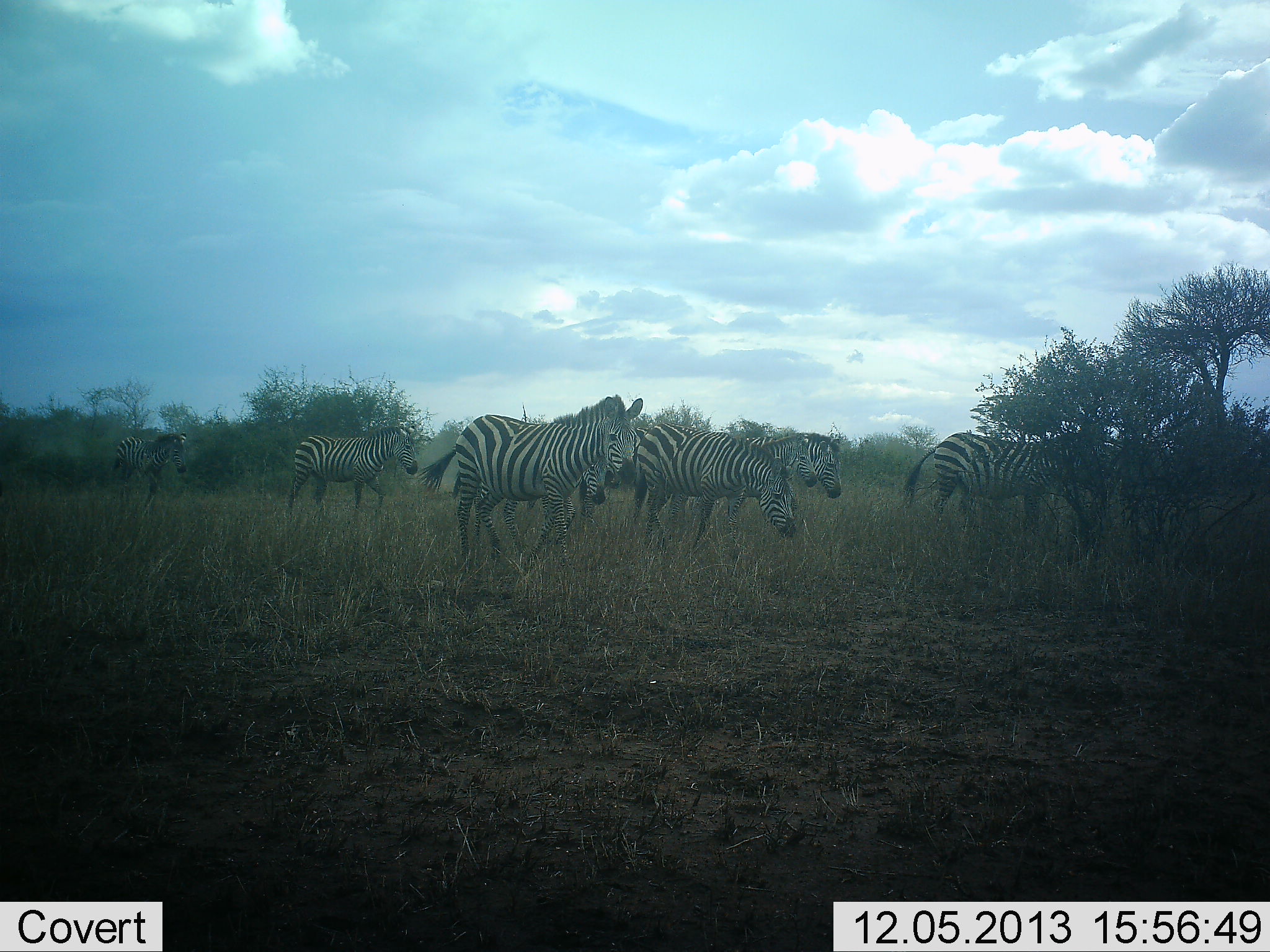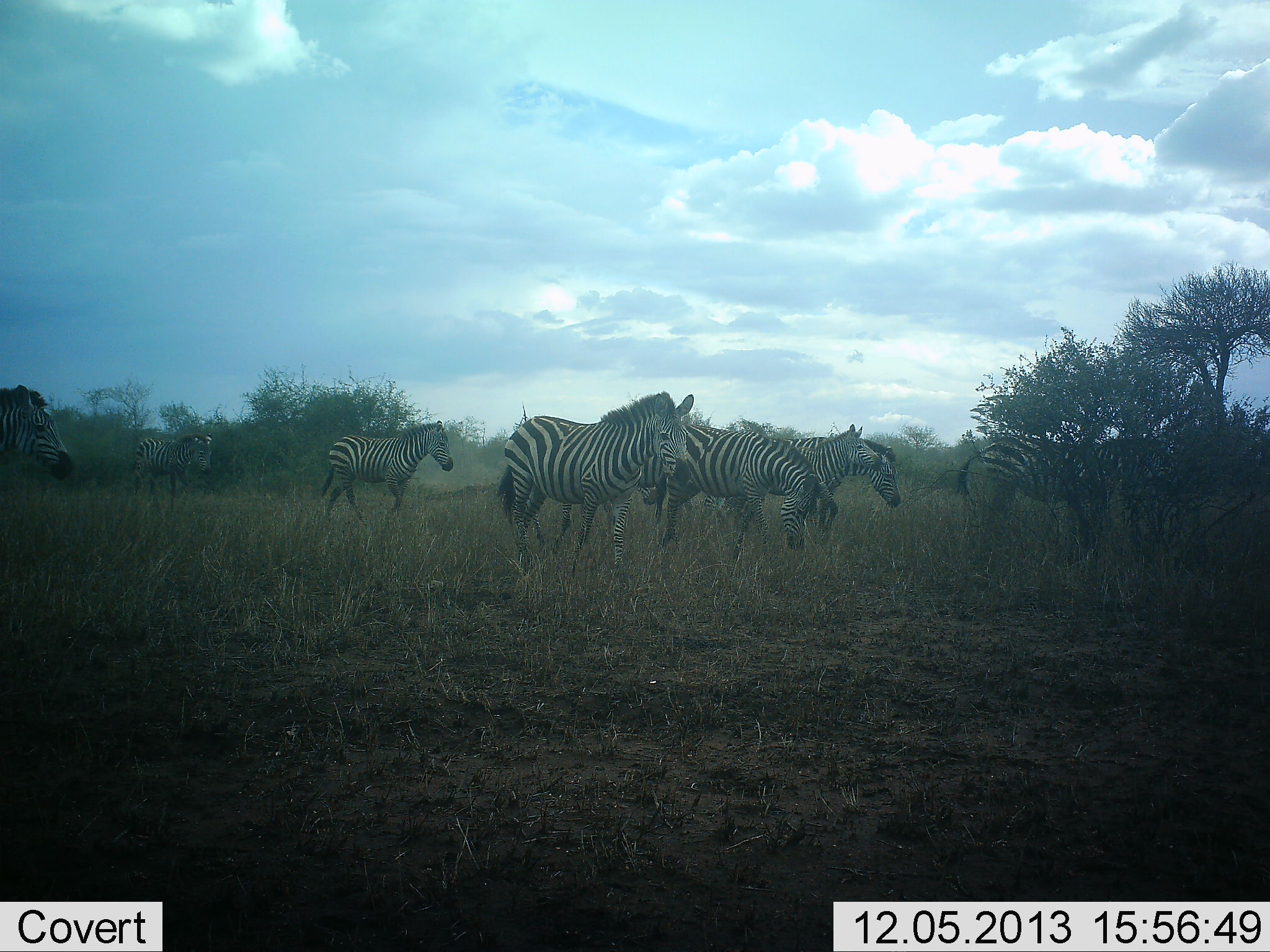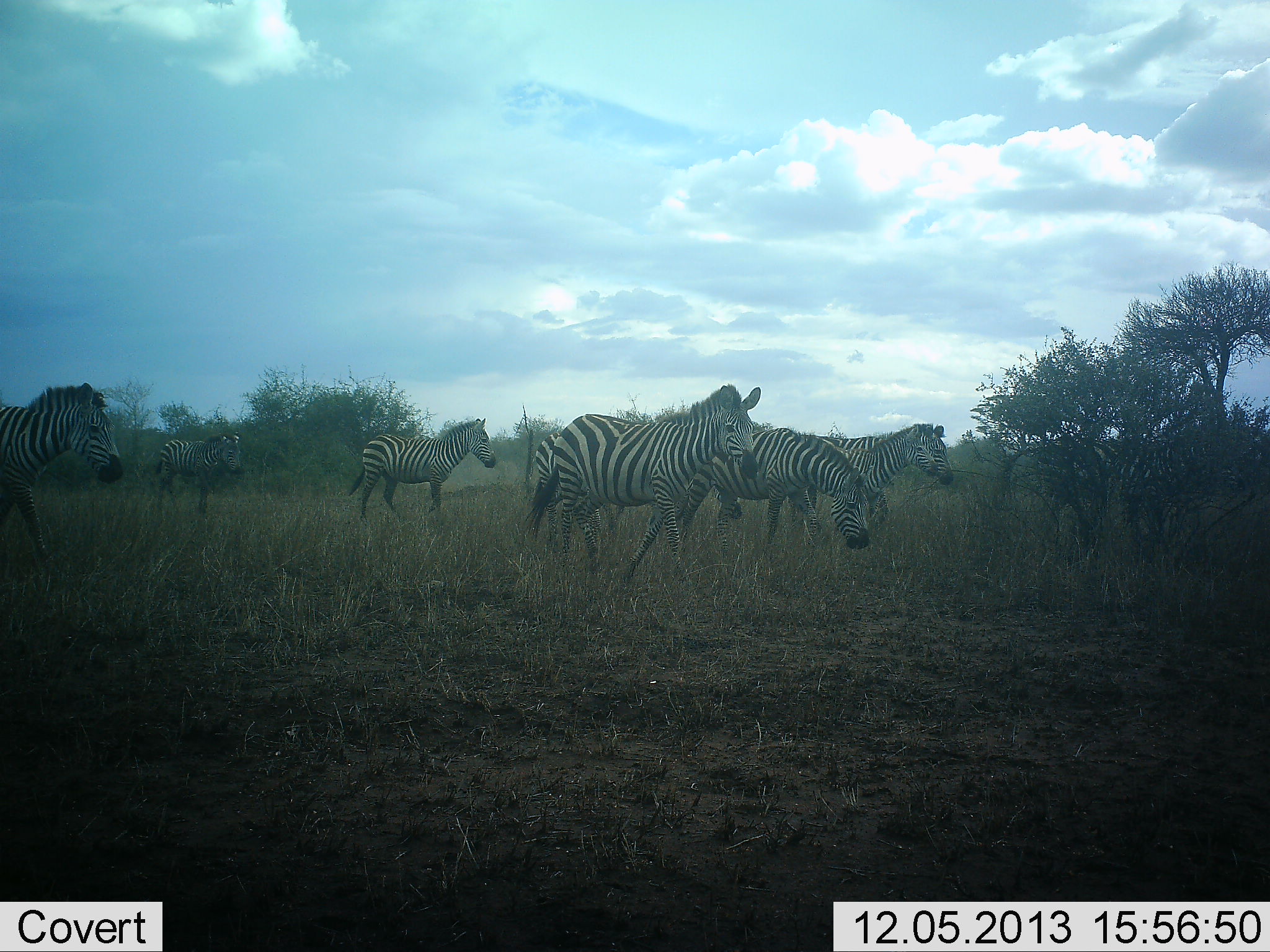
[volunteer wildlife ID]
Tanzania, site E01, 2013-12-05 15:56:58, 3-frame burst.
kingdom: Animalia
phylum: Chordata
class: Mammalia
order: Perissodactyla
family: Equidae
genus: Equus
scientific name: Equus quagga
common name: plains zebra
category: zebra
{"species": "zebra (plains zebra) (Equus quagga)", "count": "9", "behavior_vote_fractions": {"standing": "10%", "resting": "0%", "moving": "100%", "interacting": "0%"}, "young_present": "10%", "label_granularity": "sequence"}